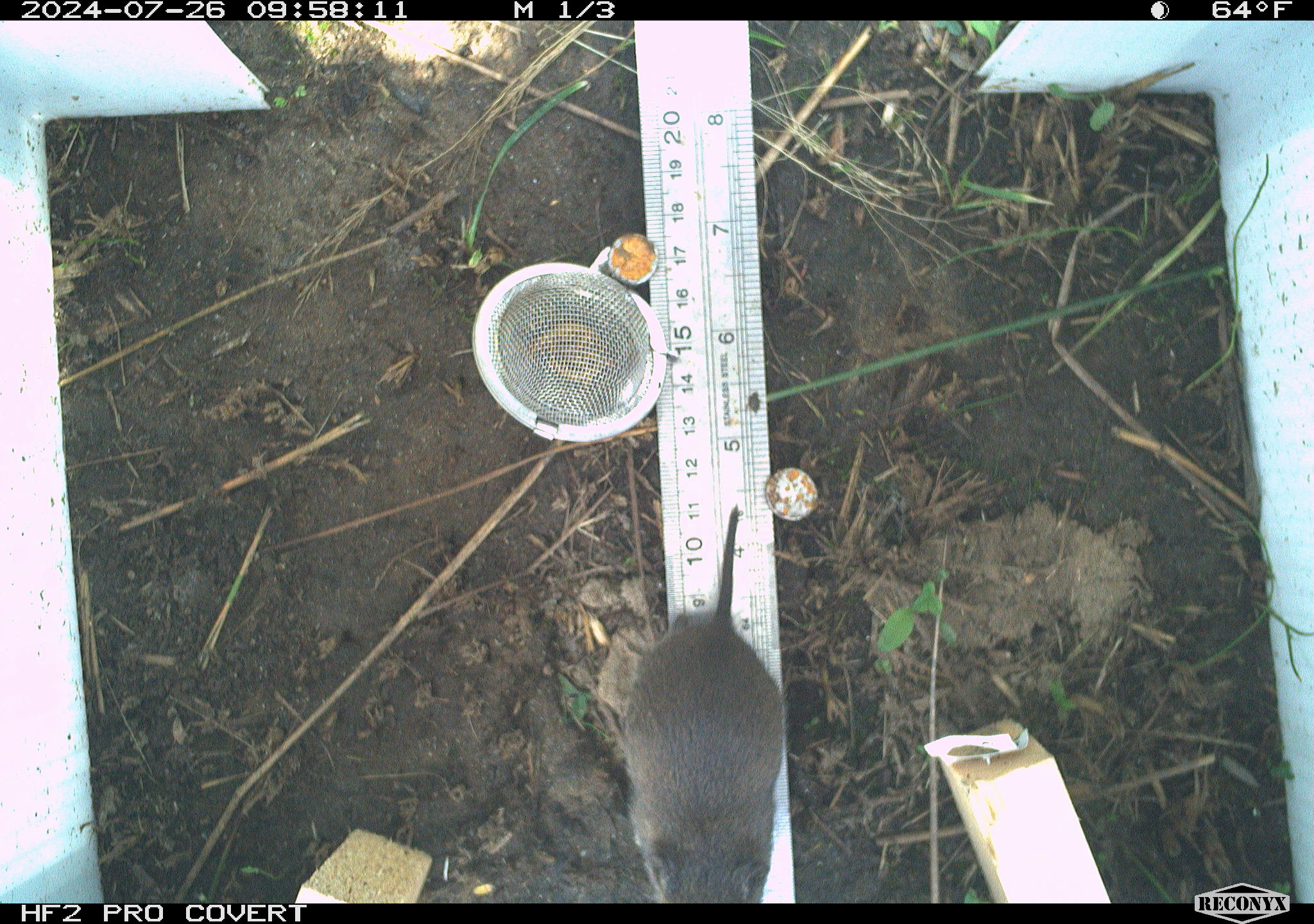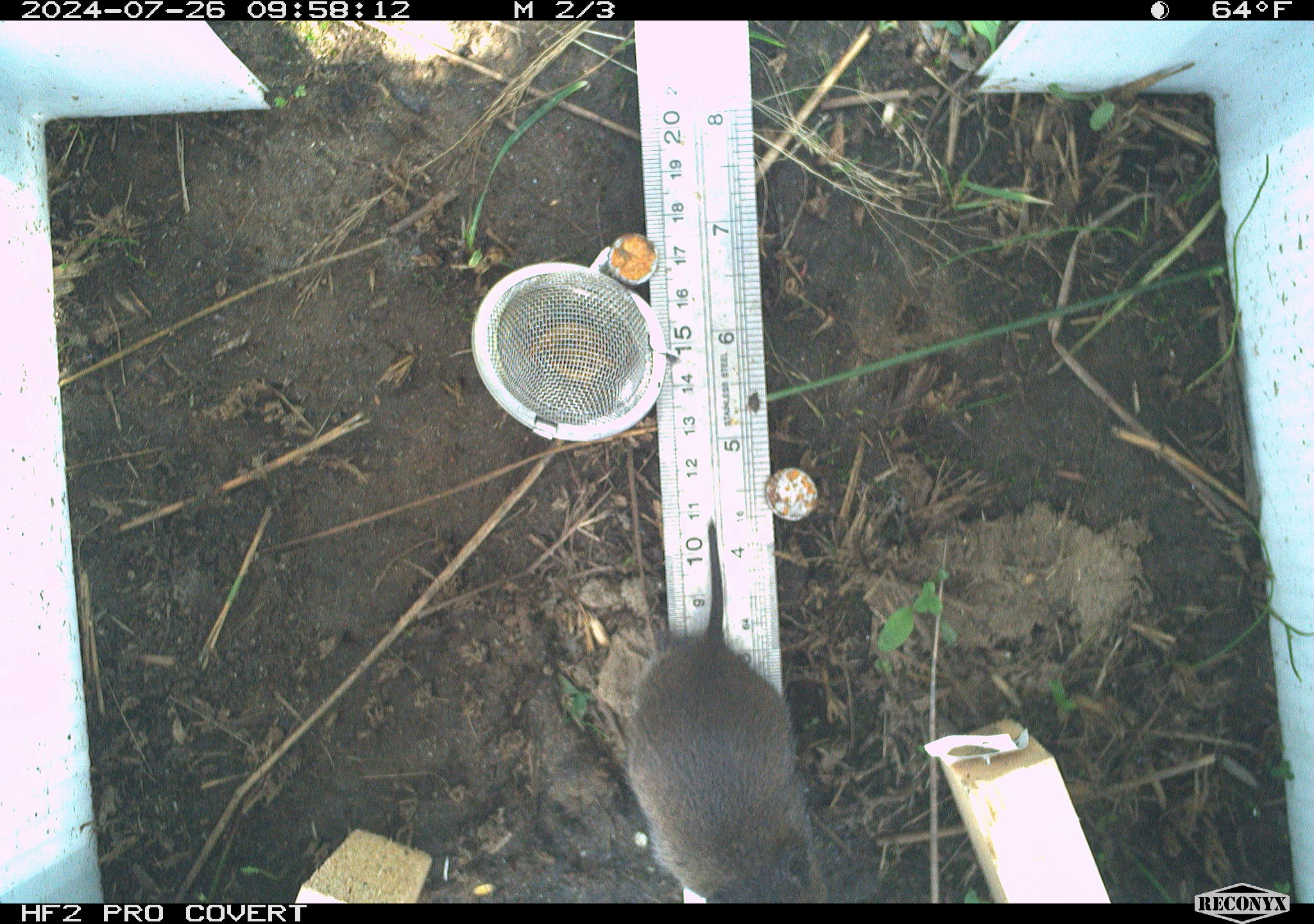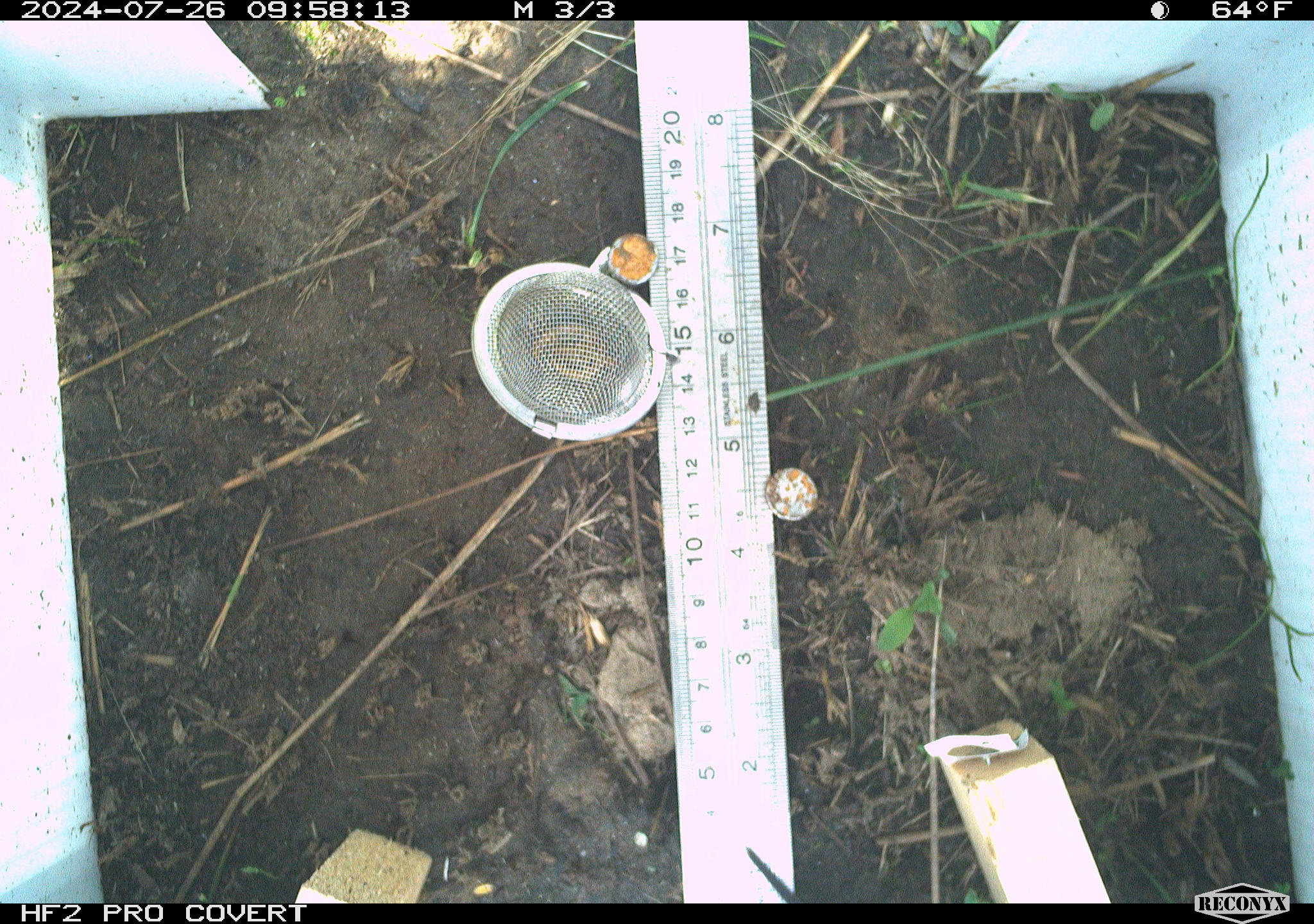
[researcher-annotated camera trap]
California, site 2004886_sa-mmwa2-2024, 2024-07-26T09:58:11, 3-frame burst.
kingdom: Animalia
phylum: Chordata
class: Mammalia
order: Rodentia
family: Cricetidae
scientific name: Arvicolinae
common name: voles, lemmings, and muskrats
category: arvicolinae subfamily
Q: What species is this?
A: Arvicolinae subfamily (voles, lemmings, and muskrats) (Arvicolinae).